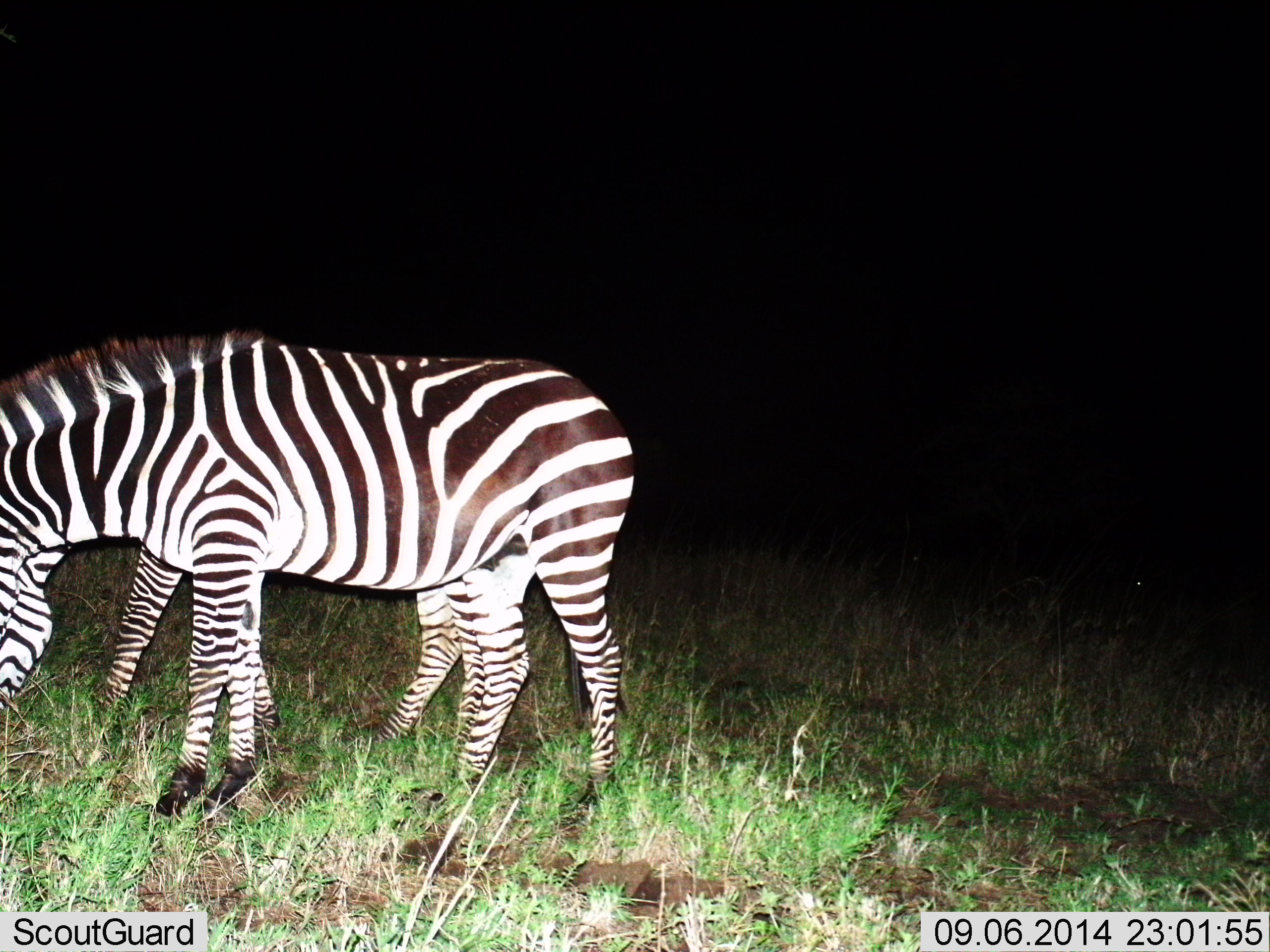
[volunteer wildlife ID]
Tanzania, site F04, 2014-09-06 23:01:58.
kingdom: Animalia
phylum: Chordata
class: Mammalia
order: Perissodactyla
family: Equidae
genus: Equus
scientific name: Equus quagga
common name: plains zebra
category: zebra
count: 2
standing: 30%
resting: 0%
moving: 0%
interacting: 0%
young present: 0%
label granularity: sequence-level